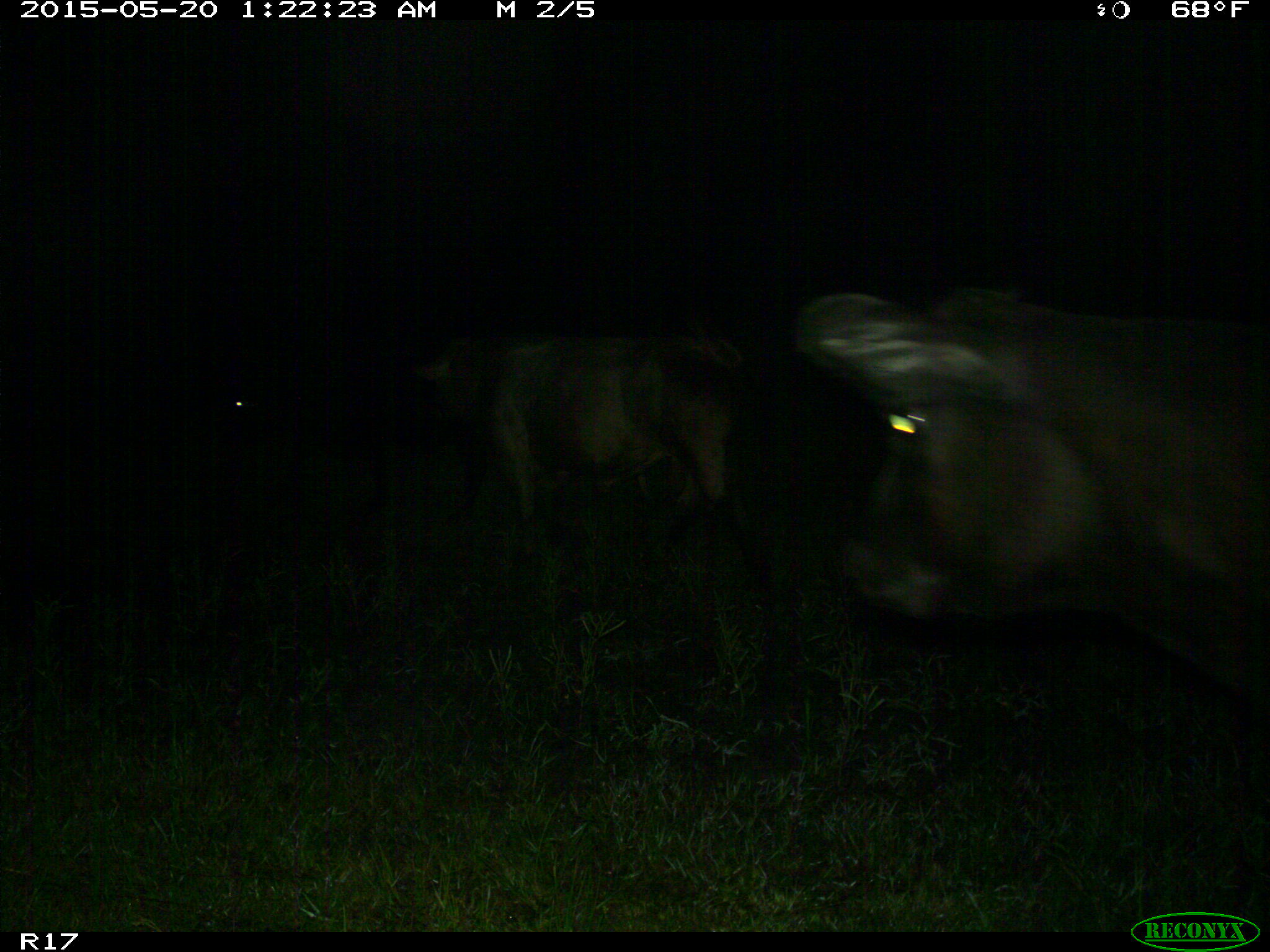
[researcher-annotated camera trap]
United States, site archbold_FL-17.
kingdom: Animalia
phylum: Chordata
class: Mammalia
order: Artiodactyla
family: Bovidae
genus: Bos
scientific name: Bos taurus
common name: domestic cow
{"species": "Bos taurus (domestic cow)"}